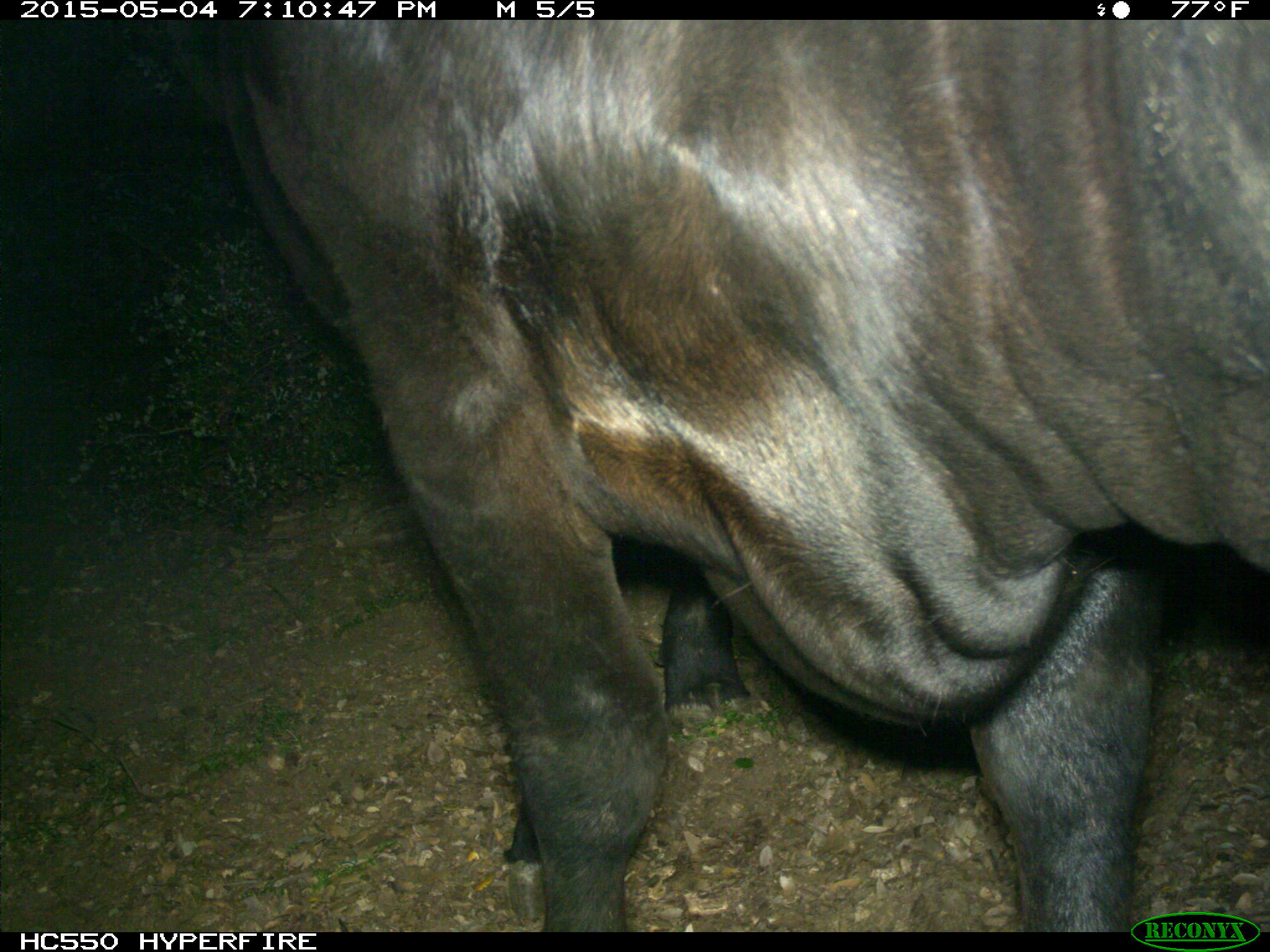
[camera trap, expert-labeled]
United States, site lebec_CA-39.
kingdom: Animalia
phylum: Chordata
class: Mammalia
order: Artiodactyla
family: Bovidae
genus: Bos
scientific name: Bos taurus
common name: domestic cow